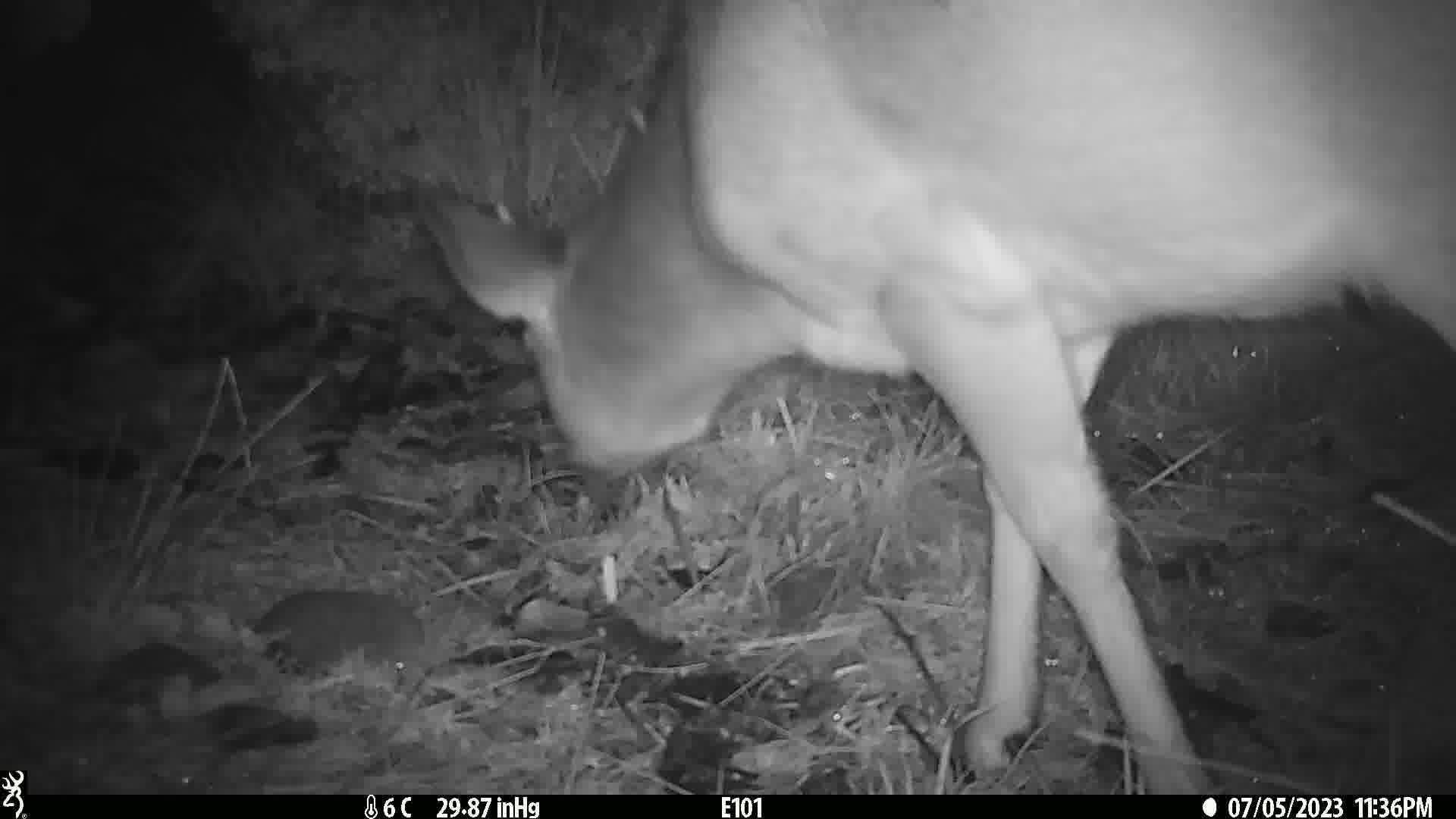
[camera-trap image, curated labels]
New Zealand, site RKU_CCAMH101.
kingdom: Animalia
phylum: Chordata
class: Mammalia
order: Artiodactyla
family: Cervidae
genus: Odocoileus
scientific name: Odocoileus virginianus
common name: white-tailed deer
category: white tailed deer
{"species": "white tailed deer (white-tailed deer) (Odocoileus virginianus)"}